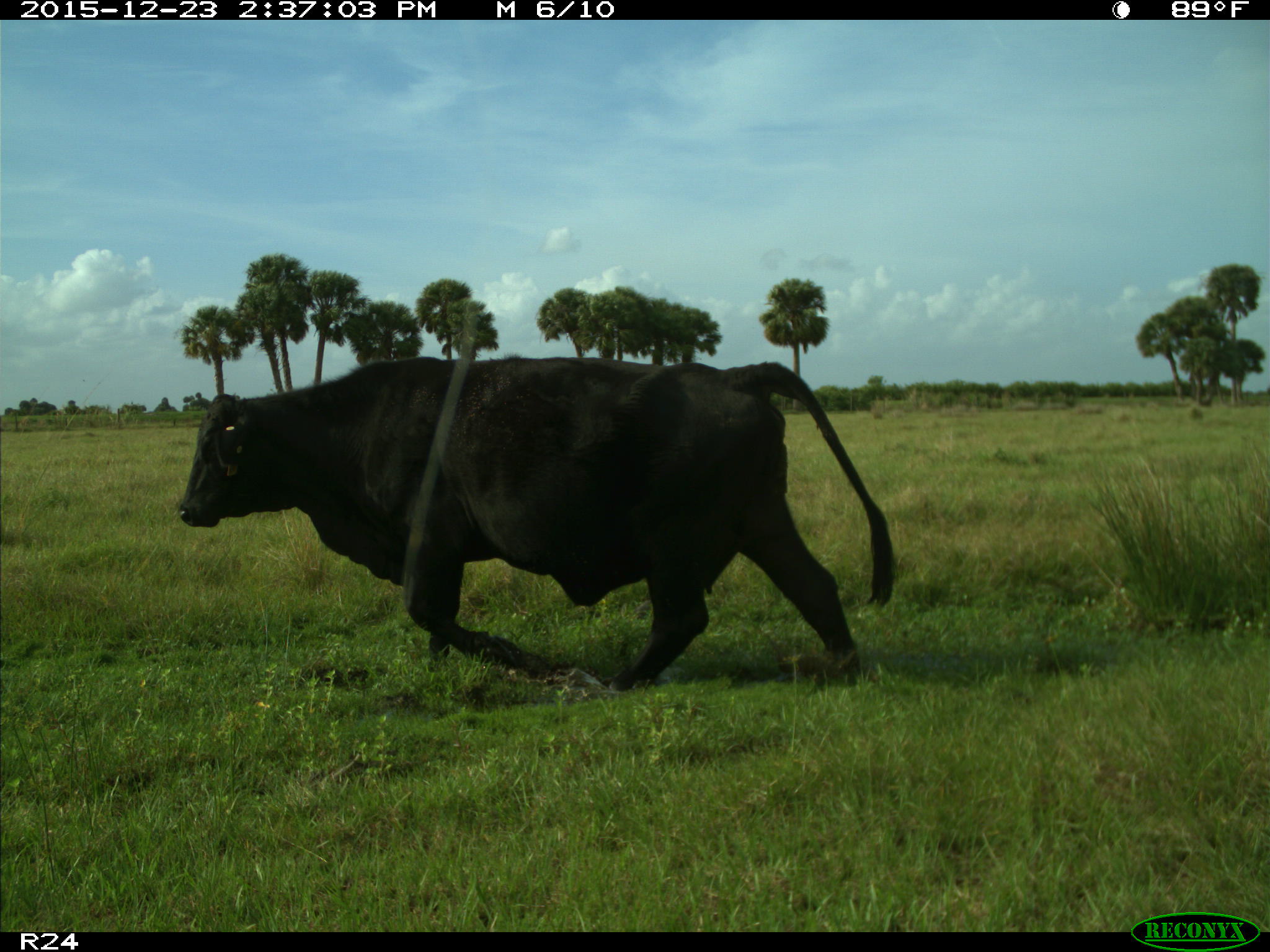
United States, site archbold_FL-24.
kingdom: Animalia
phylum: Chordata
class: Mammalia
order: Artiodactyla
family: Bovidae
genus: Bos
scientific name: Bos taurus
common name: domestic cow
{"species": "Bos taurus (domestic cow)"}